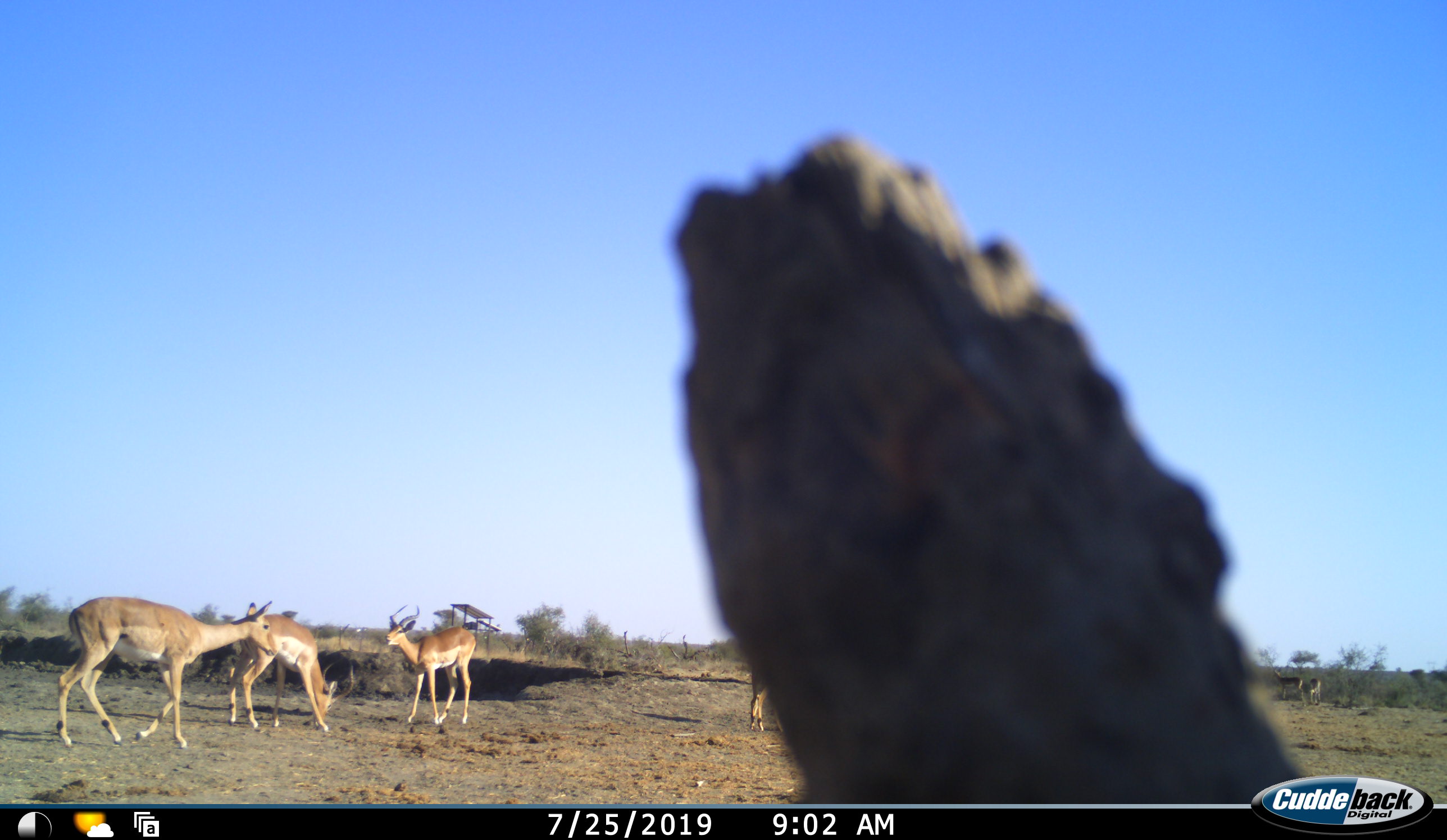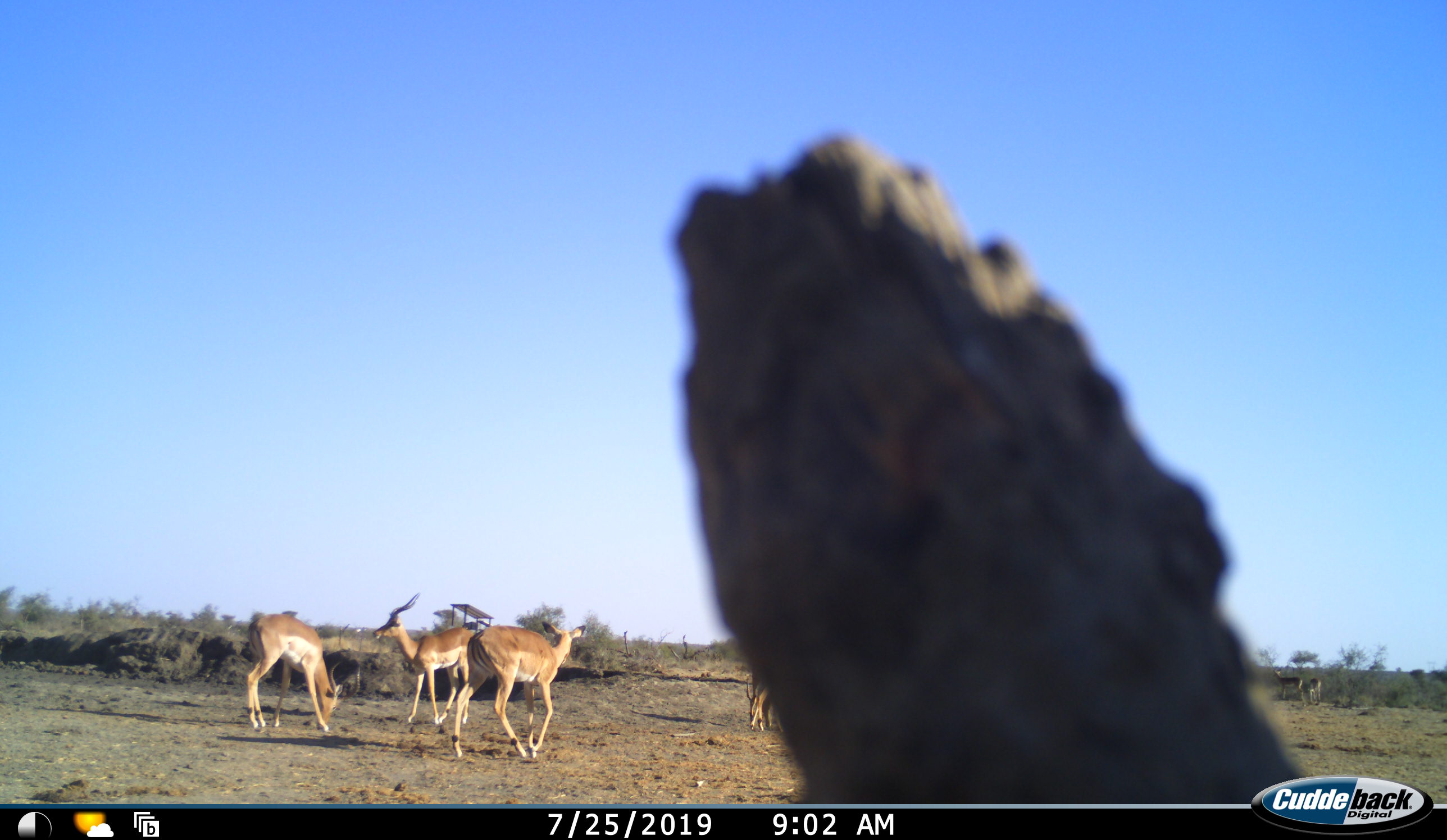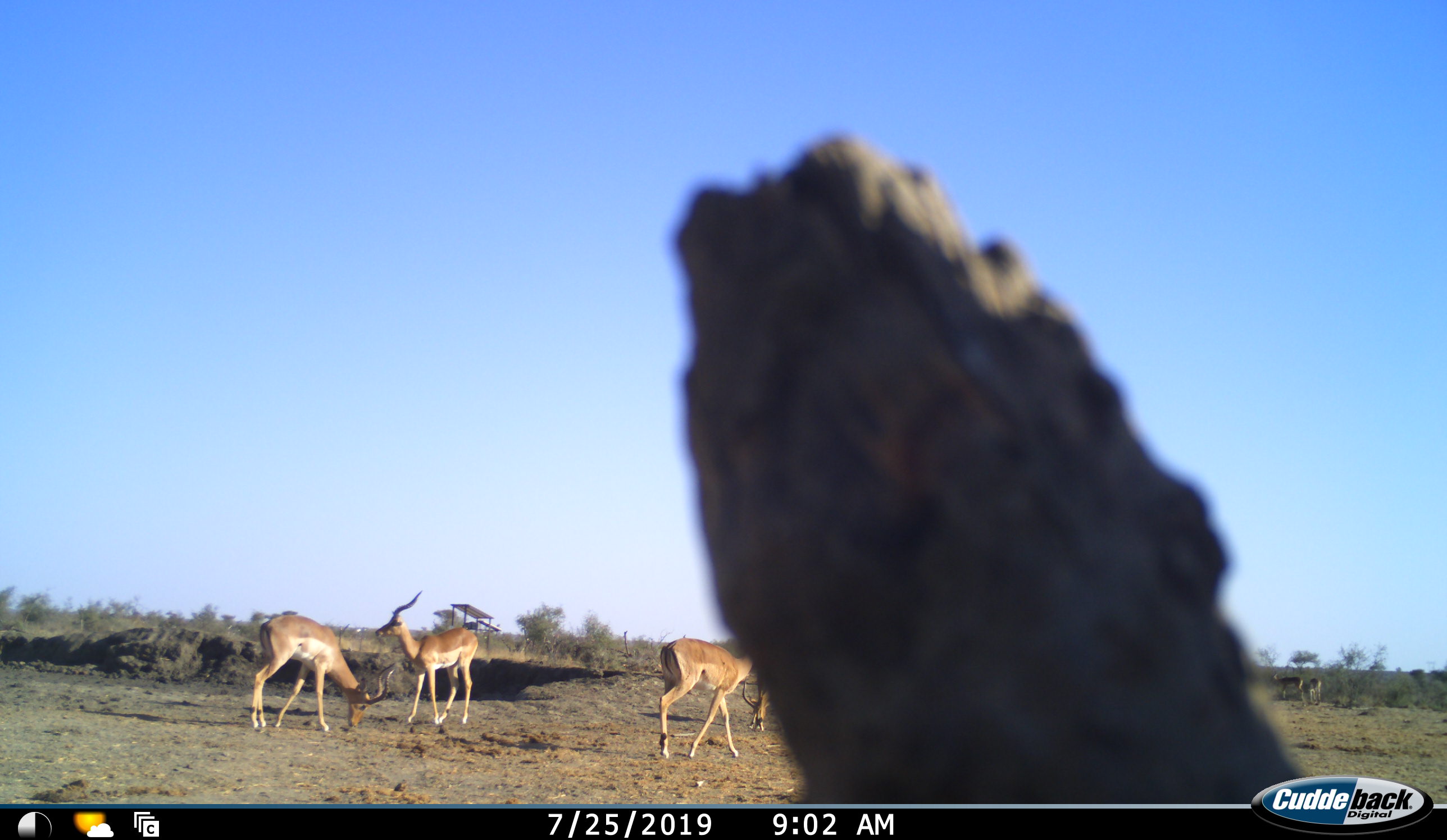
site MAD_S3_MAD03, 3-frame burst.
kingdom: Animalia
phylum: Chordata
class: Mammalia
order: Artiodactyla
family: Bovidae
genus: Aepyceros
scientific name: Aepyceros melampus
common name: impala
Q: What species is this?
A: Impala (Aepyceros melampus).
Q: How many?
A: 4.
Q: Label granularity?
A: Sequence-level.